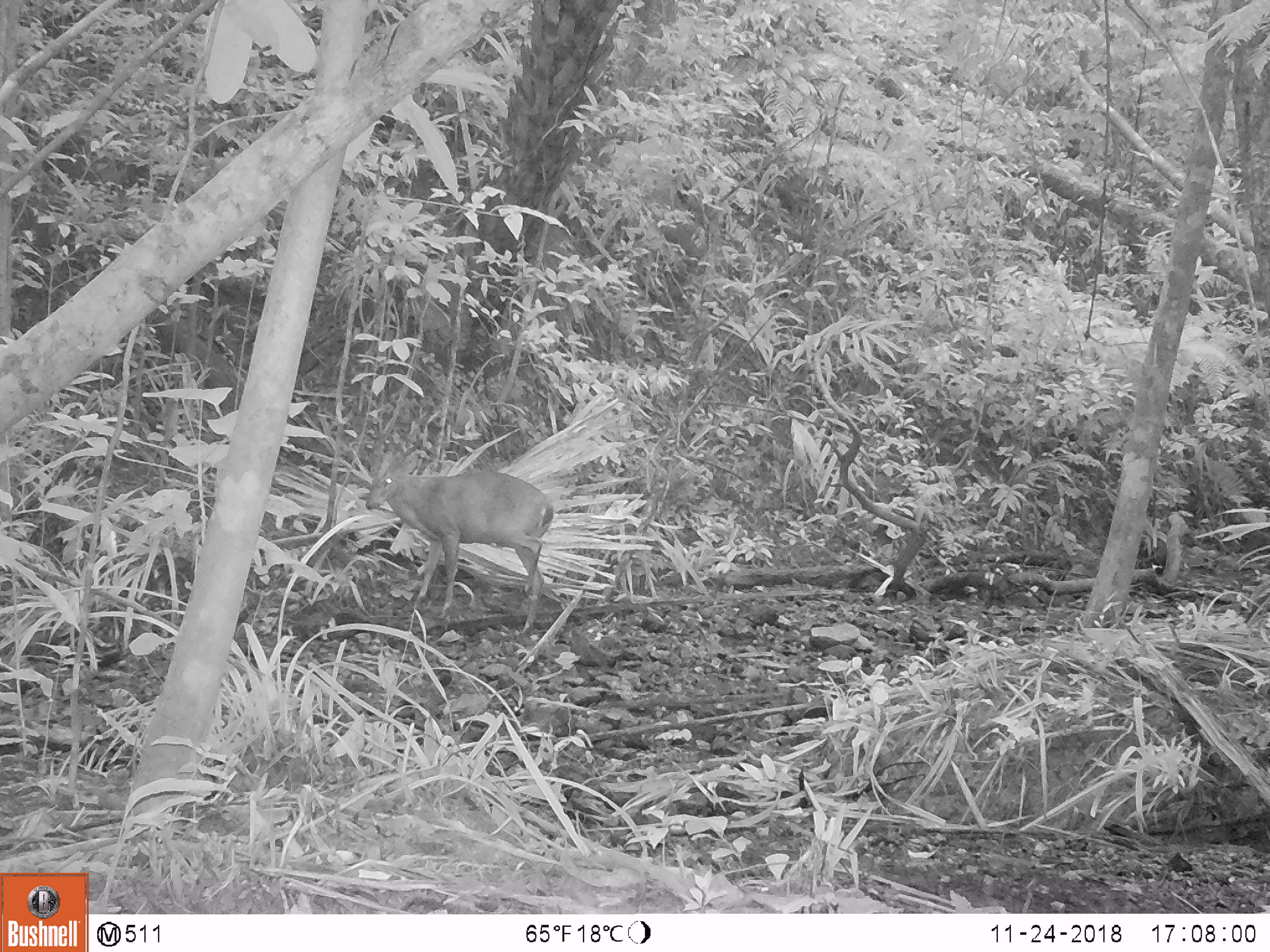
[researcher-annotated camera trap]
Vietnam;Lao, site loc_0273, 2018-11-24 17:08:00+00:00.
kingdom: Animalia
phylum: Chordata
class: Mammalia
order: Artiodactyla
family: Cervidae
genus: Muntiacus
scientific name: Muntiacus vuquangensis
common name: large-antlered muntjac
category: large antlered muntjac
Large antlered muntjac (large-antlered muntjac) (Muntiacus vuquangensis). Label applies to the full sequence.